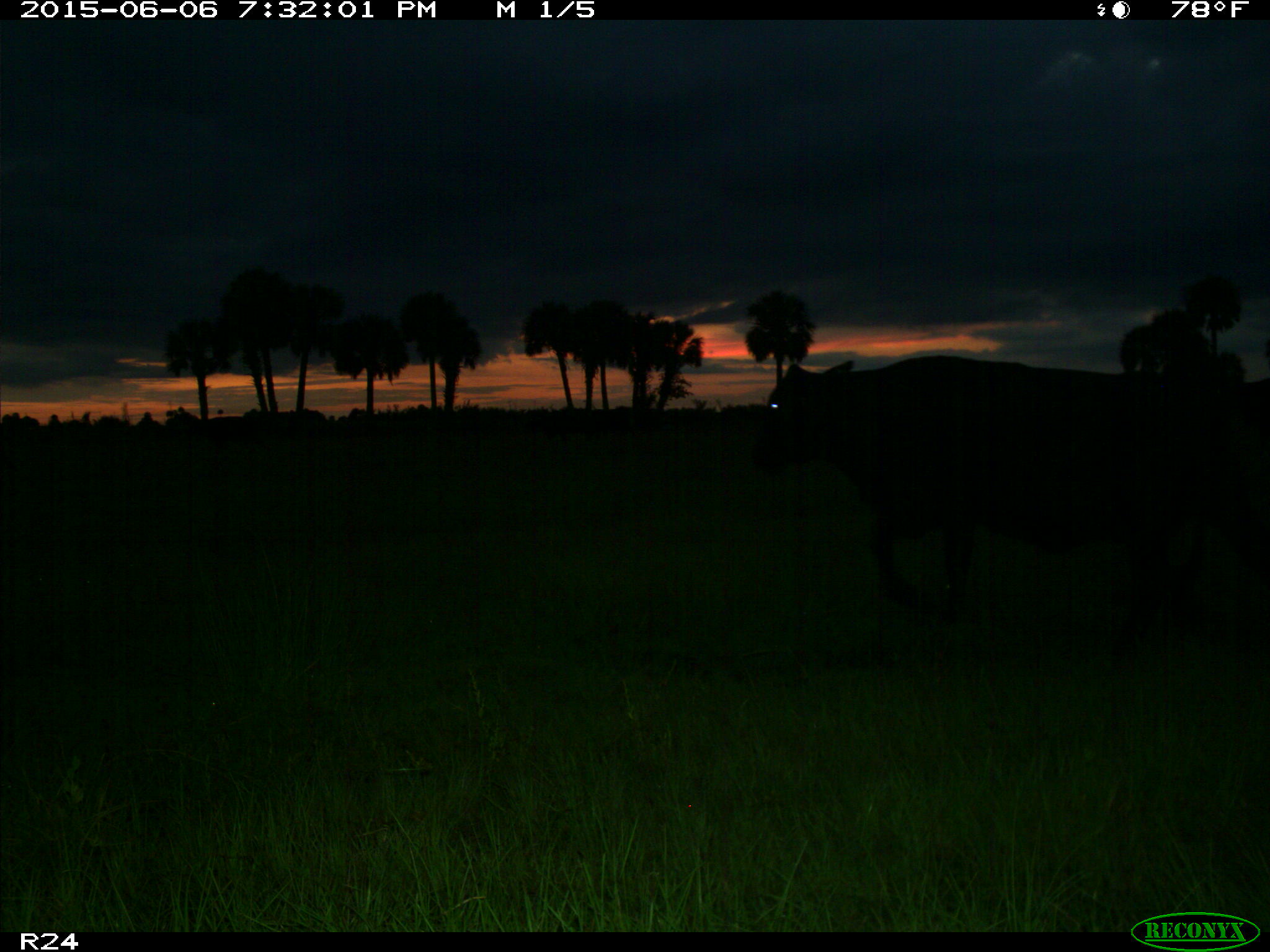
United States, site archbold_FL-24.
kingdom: Animalia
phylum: Chordata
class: Mammalia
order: Artiodactyla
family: Bovidae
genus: Bos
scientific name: Bos taurus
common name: domestic cow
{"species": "Bos taurus (domestic cow)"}